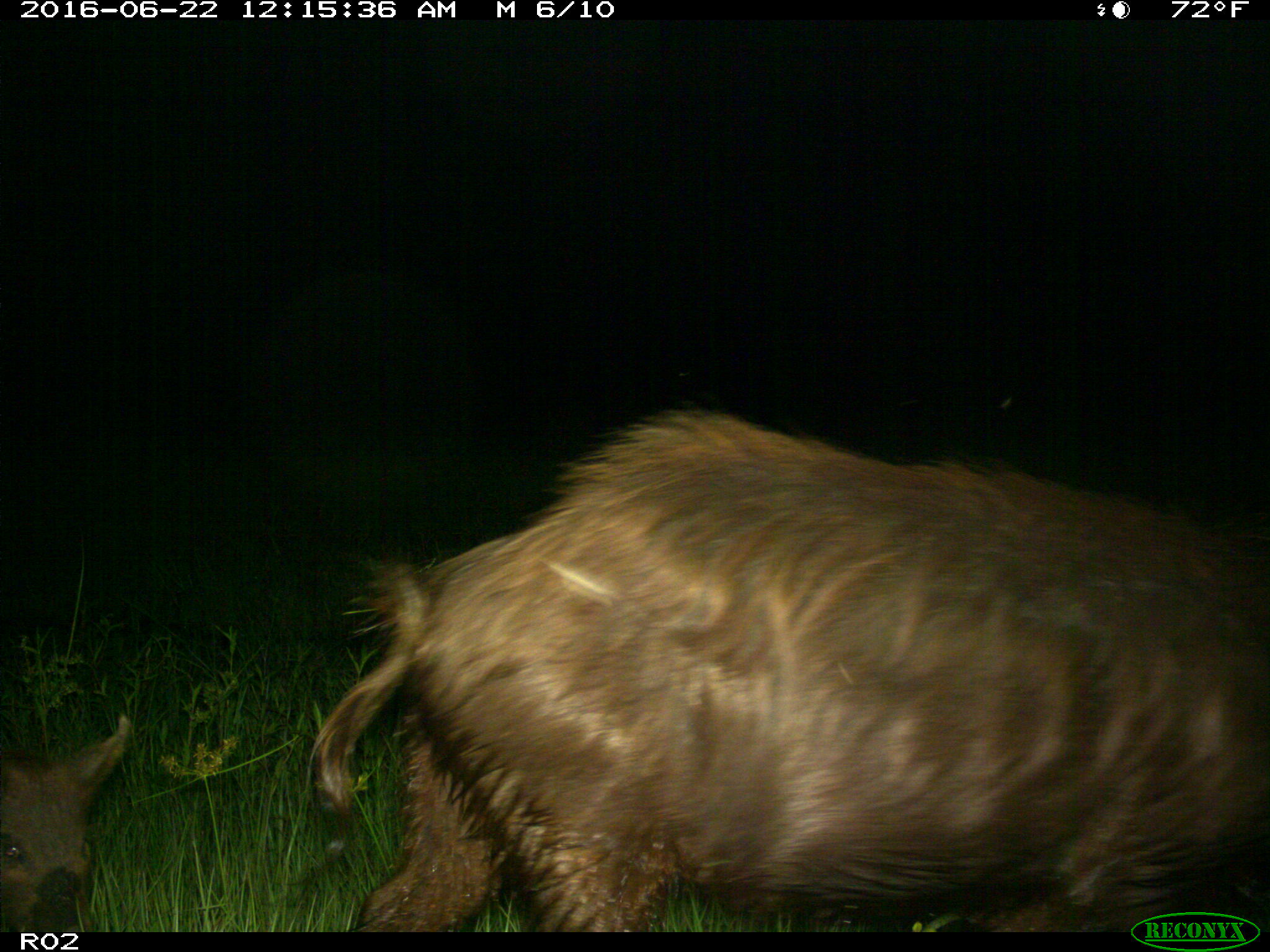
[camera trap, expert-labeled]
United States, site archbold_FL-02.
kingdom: Animalia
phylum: Chordata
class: Mammalia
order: Artiodactyla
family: Suidae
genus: Sus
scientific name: Sus scrofa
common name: wild boar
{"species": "Sus scrofa (wild boar)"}